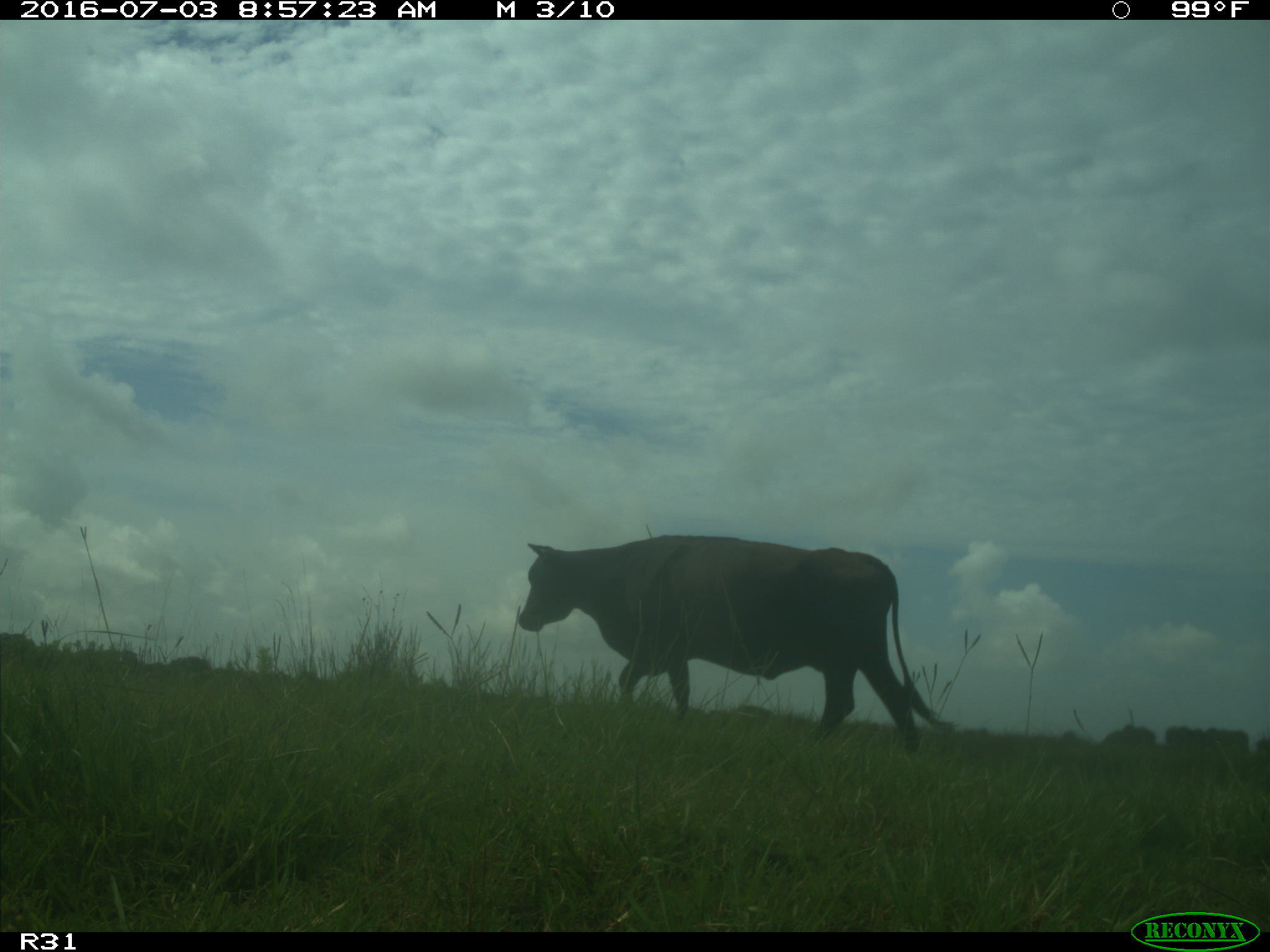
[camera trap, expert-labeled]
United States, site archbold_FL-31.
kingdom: Animalia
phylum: Chordata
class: Mammalia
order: Artiodactyla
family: Bovidae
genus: Bos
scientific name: Bos taurus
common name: domestic cow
Bos taurus (domestic cow).